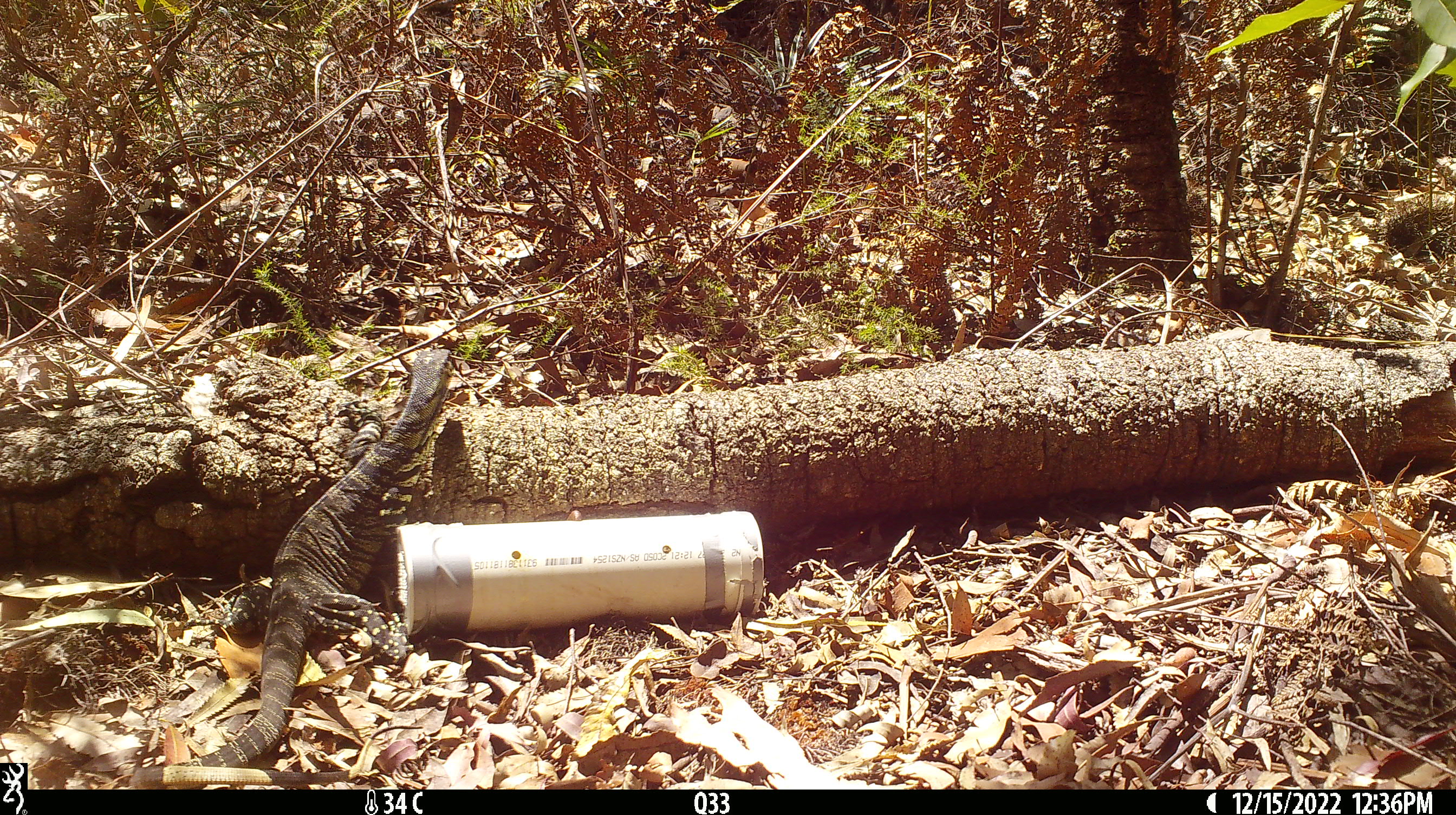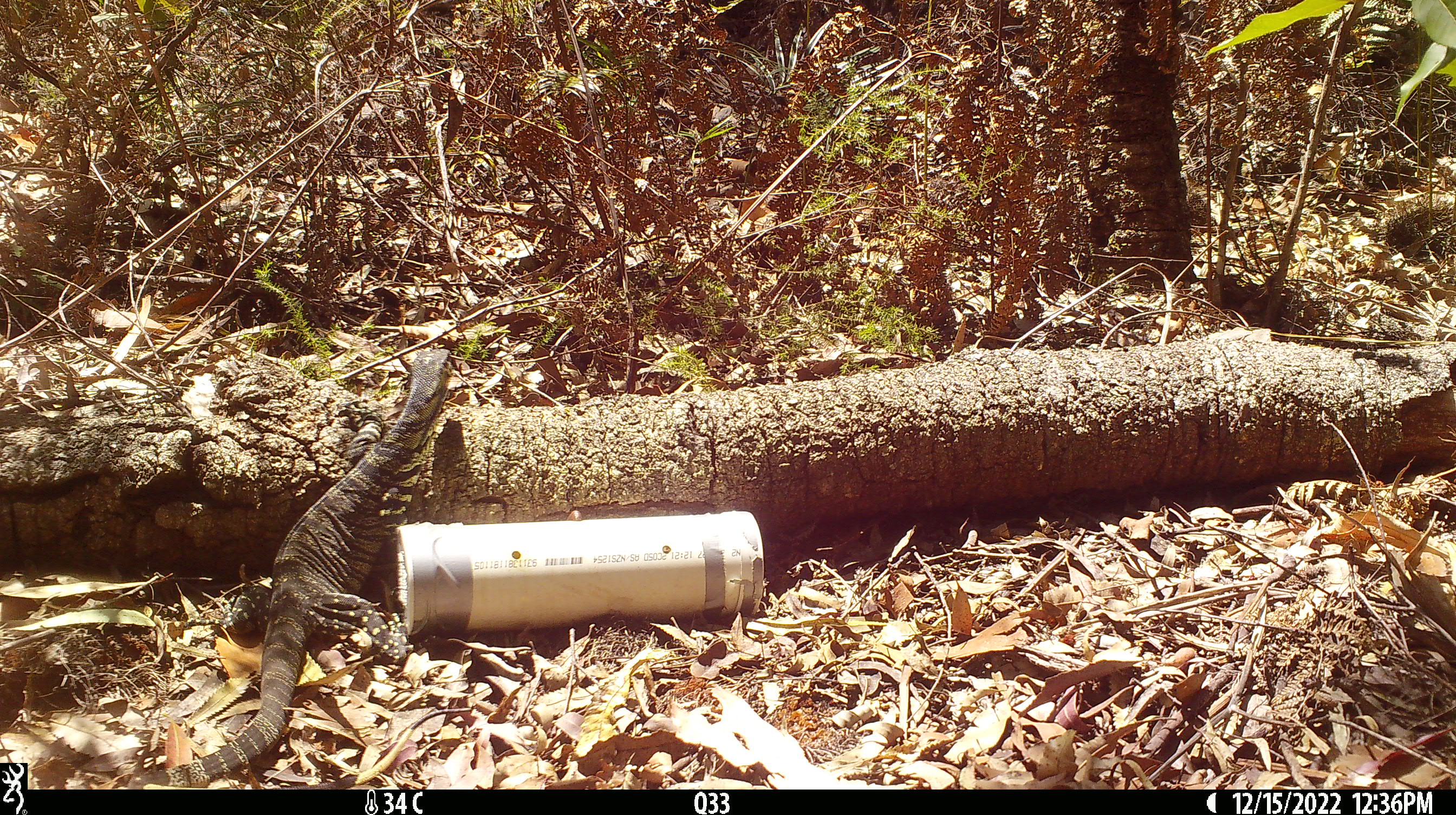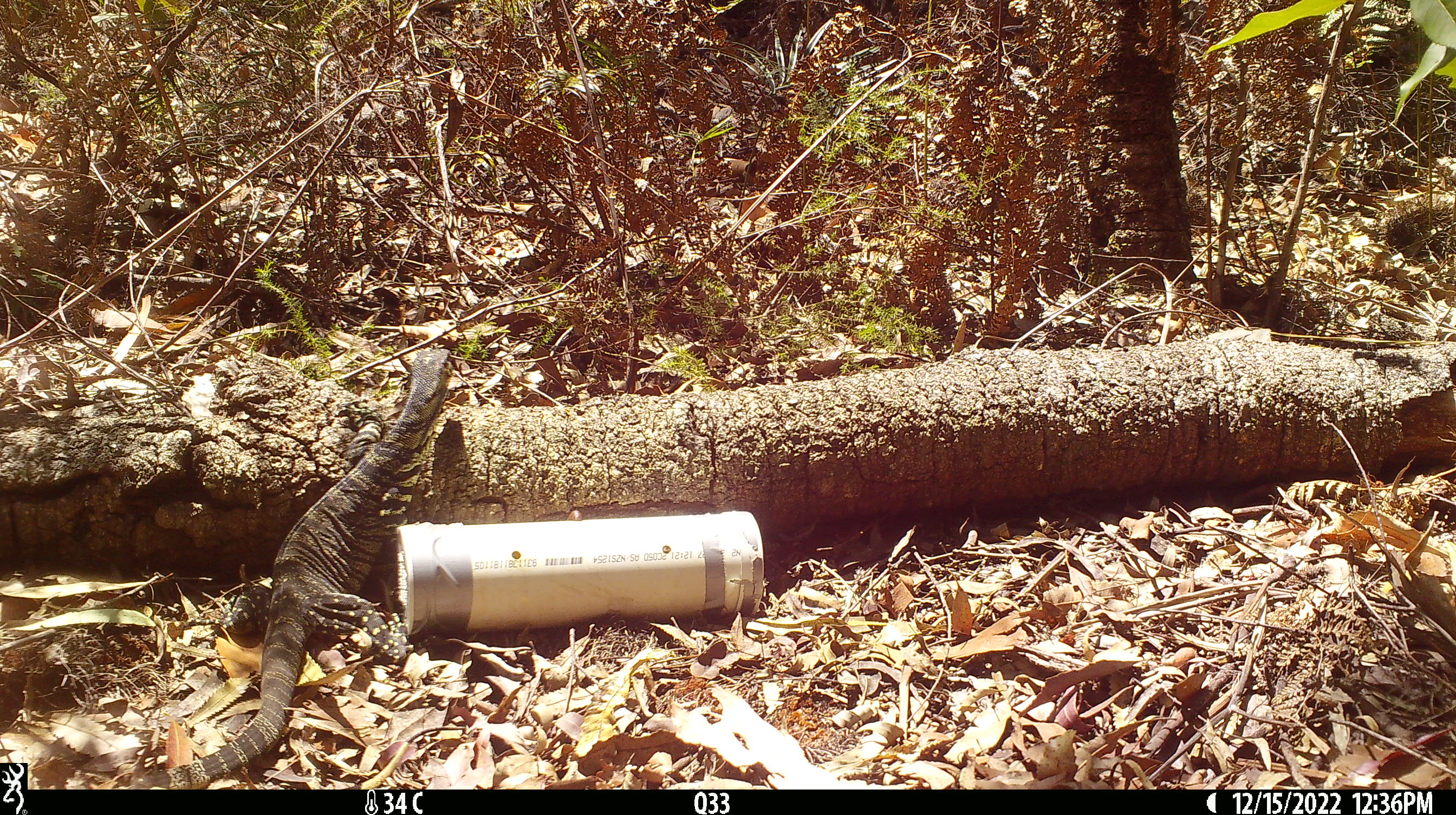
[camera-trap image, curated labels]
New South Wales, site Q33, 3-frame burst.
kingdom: Animalia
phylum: Chordata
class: Reptilia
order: Squamata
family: Varanidae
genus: Varanus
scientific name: Varanus varius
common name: lace monitor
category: goanna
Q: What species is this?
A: Goanna (lace monitor) (Varanus varius).